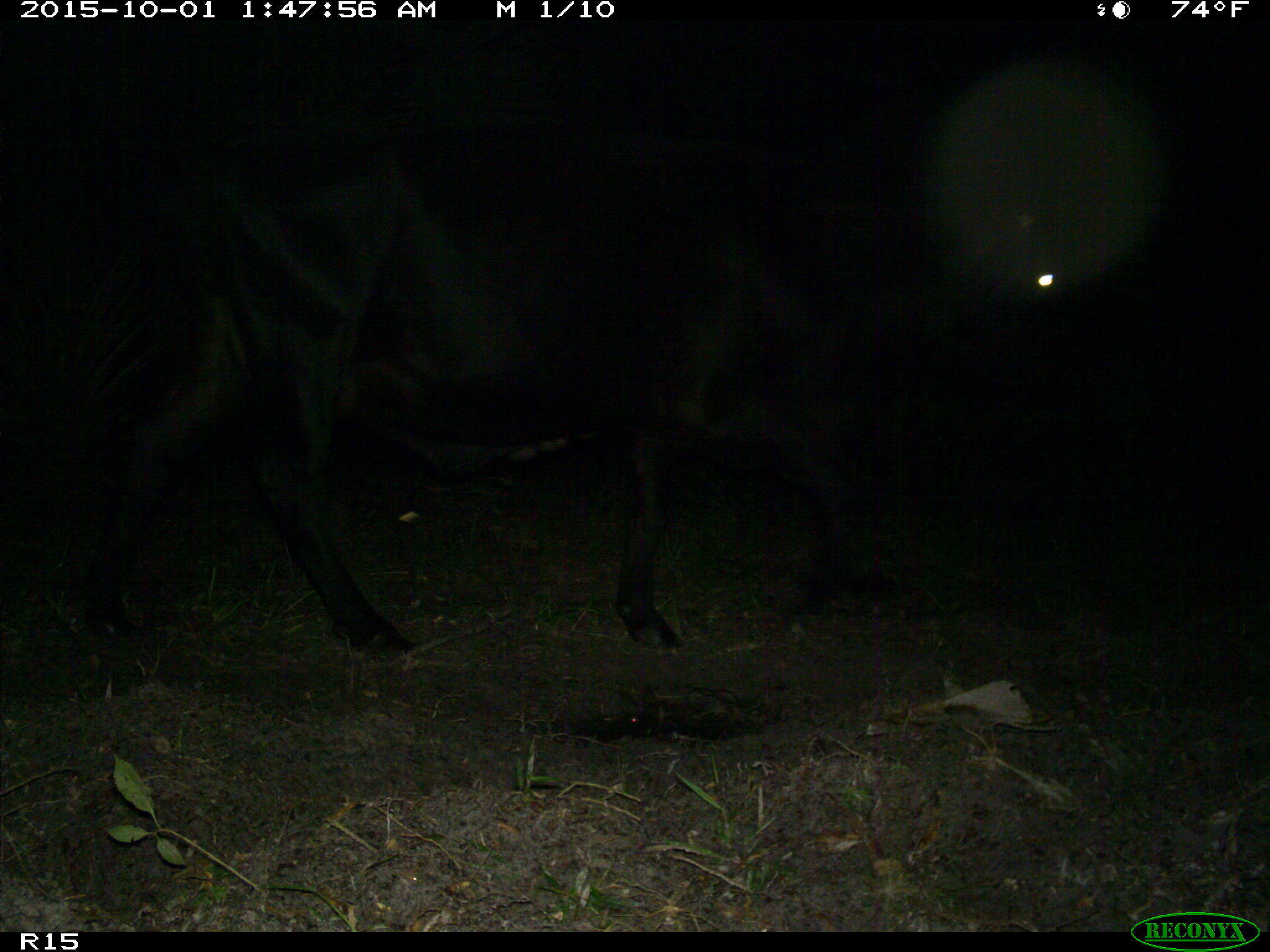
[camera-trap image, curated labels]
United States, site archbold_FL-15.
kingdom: Animalia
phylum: Chordata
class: Mammalia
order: Artiodactyla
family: Bovidae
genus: Bos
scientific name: Bos taurus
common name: domestic cow